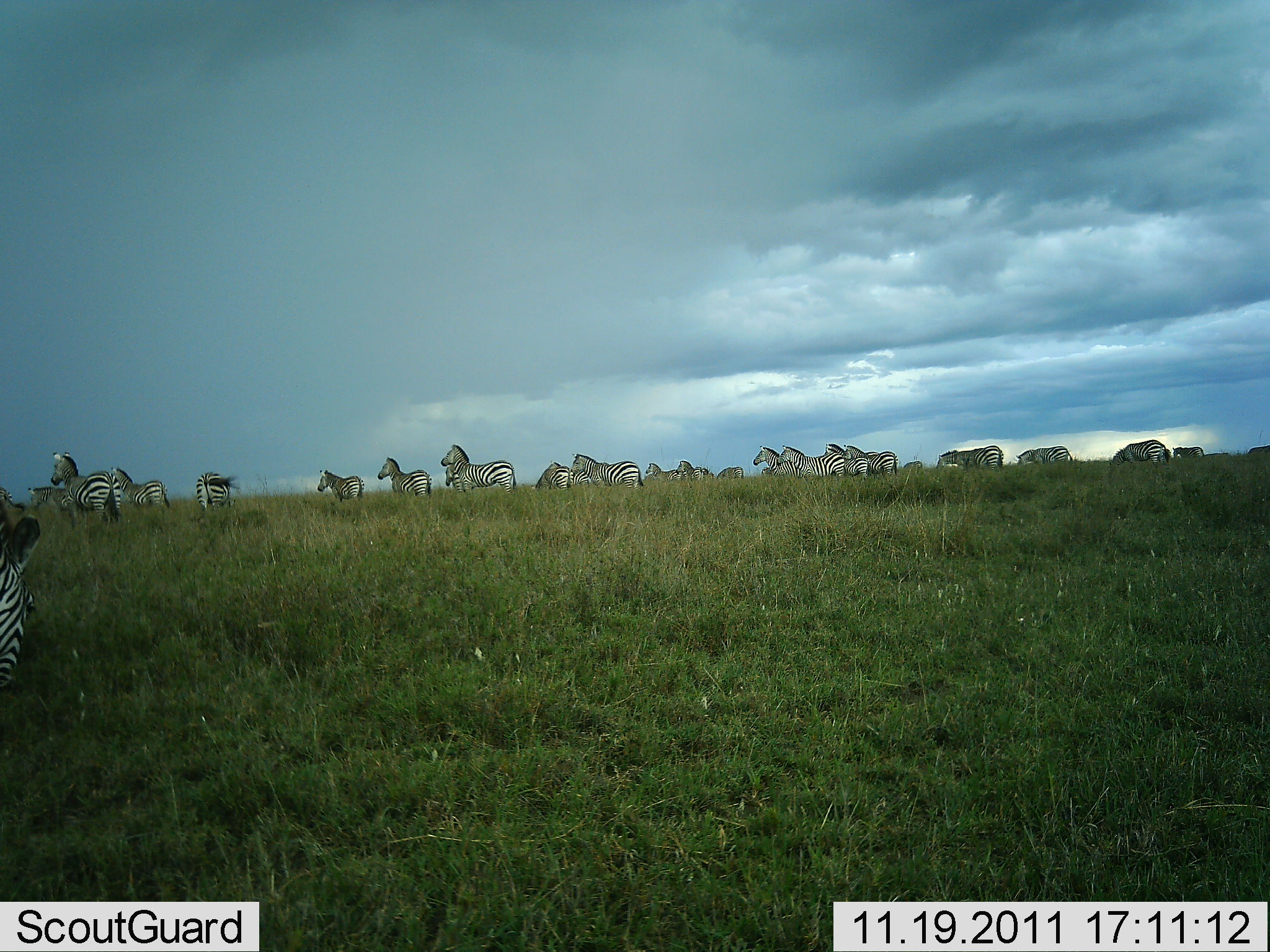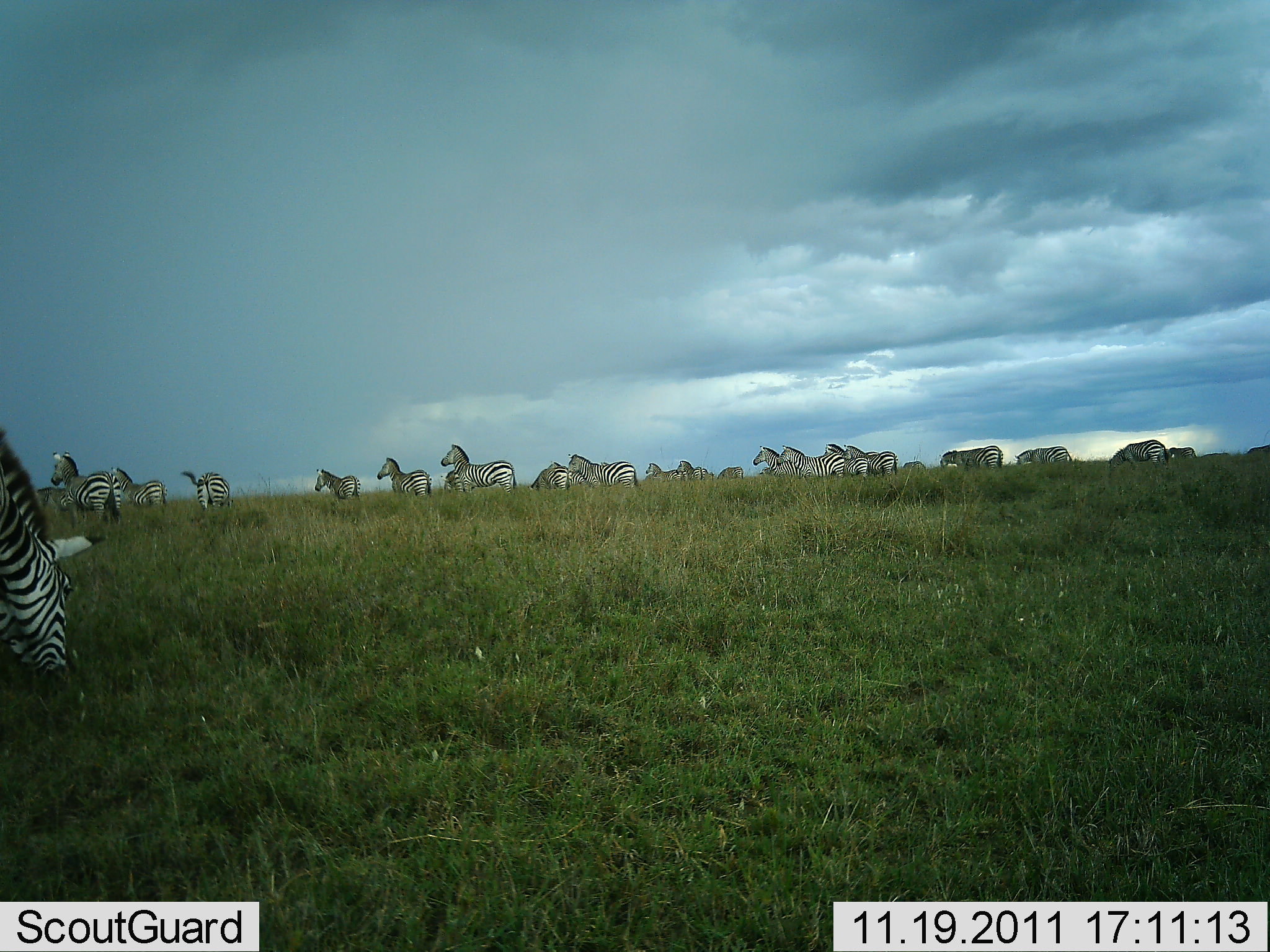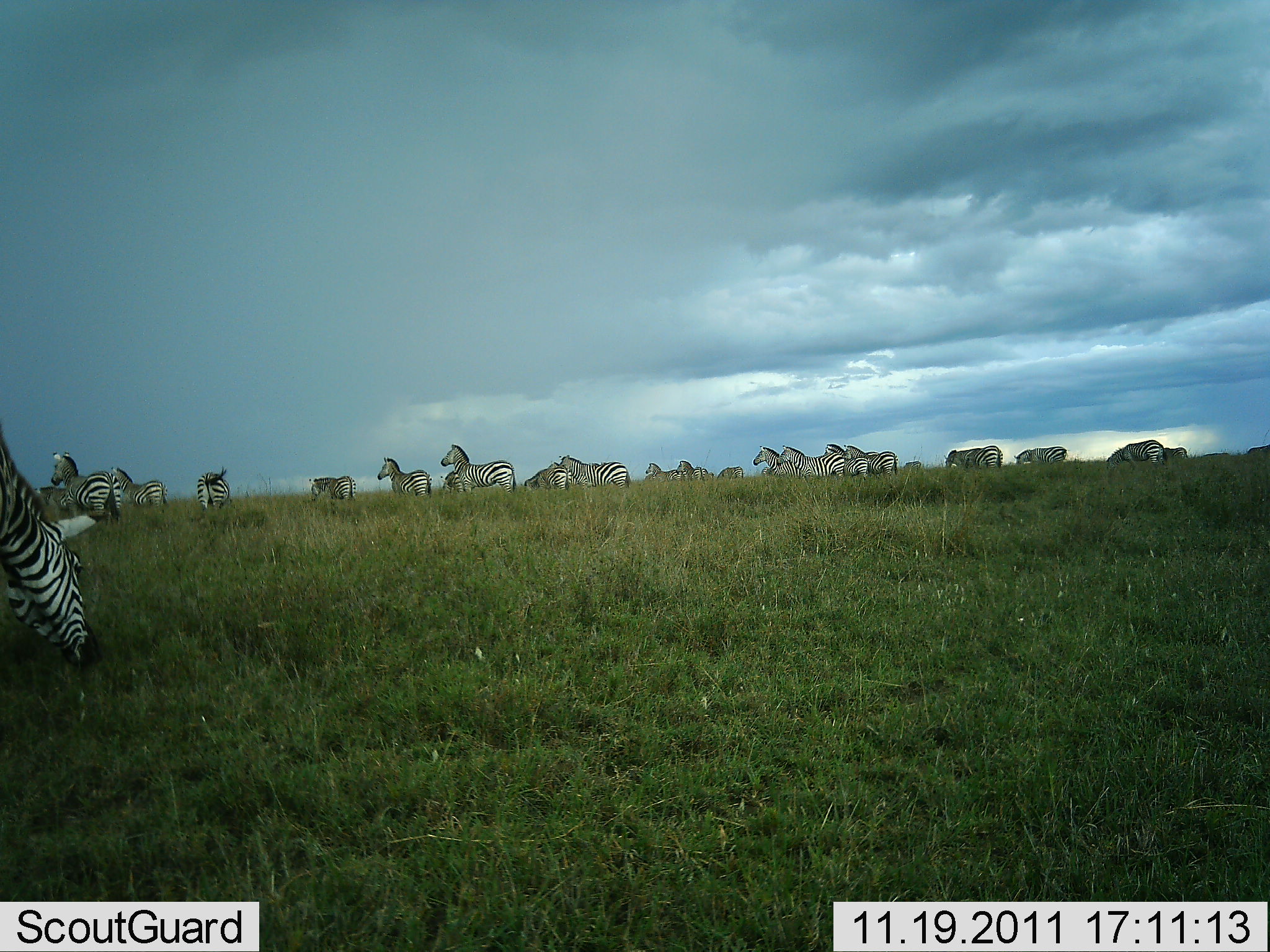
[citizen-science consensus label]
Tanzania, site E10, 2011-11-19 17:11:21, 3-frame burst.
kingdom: Animalia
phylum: Chordata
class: Mammalia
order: Perissodactyla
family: Equidae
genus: Equus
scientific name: Equus quagga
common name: plains zebra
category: zebra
Zebra (plains zebra) (Equus quagga), count 11-50. Behavior (volunteer vote fractions): standing 82%, resting 9%, moving 0%, interacting 0%. Young present (vote fraction): 0%. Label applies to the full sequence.